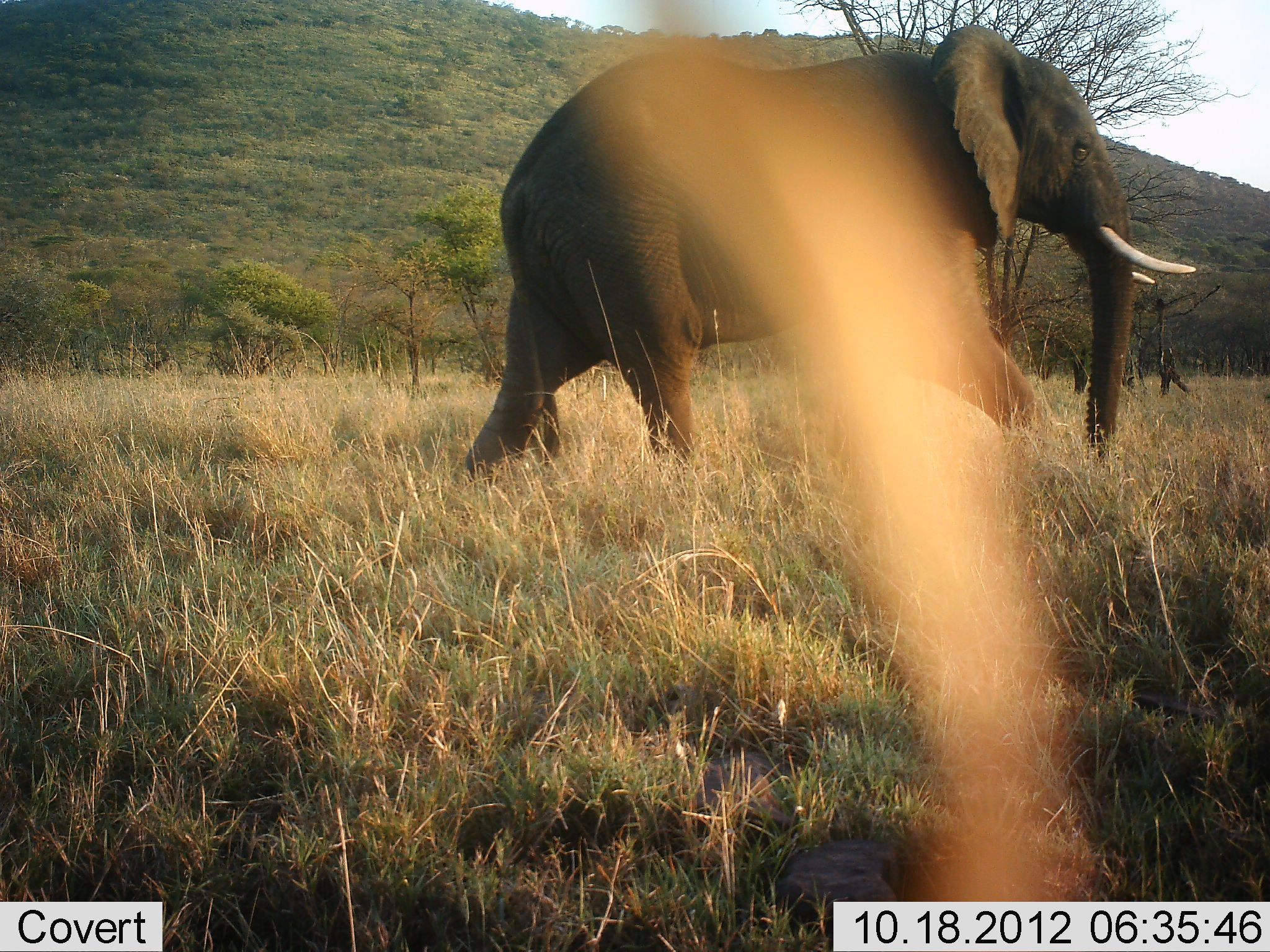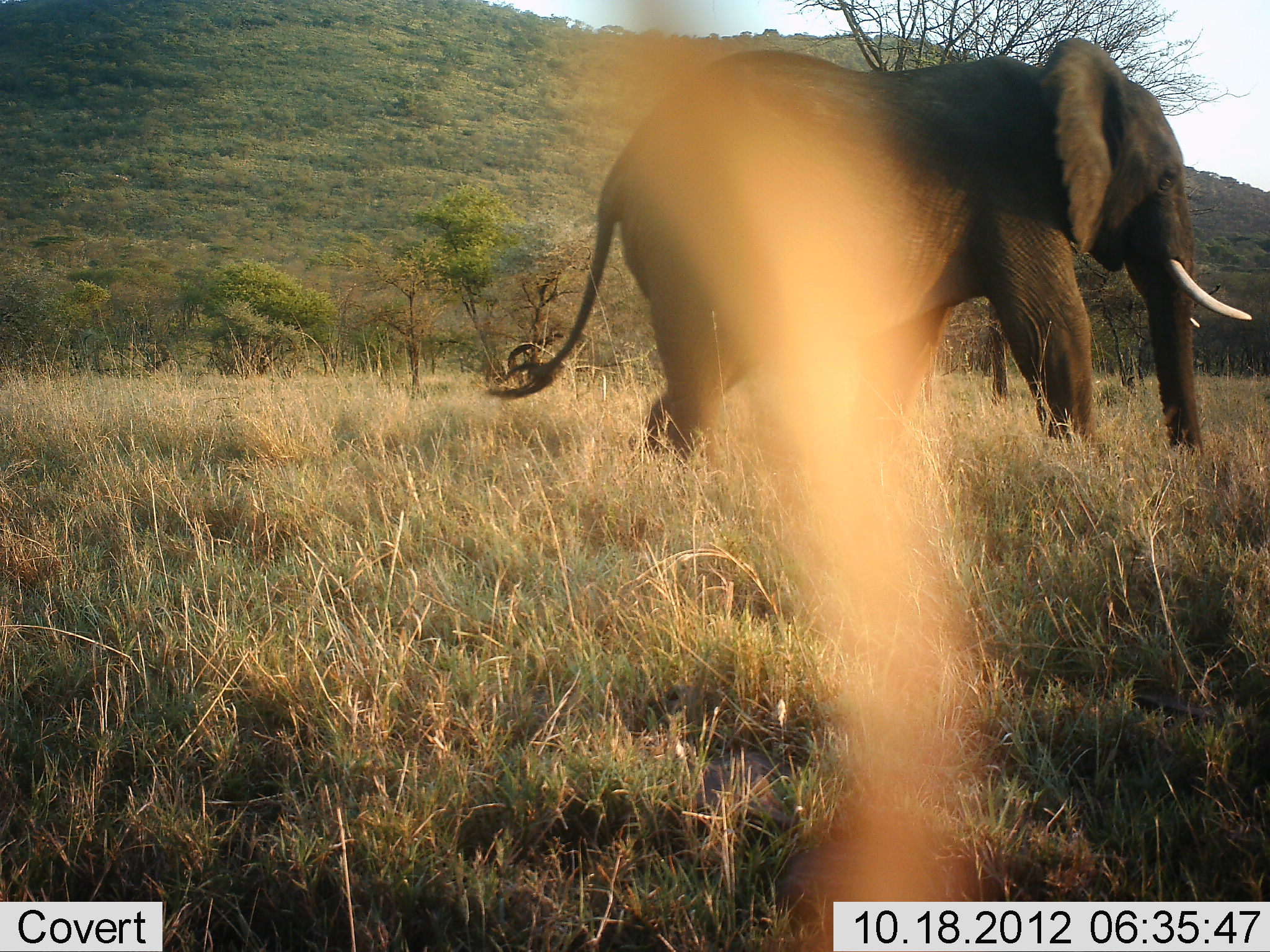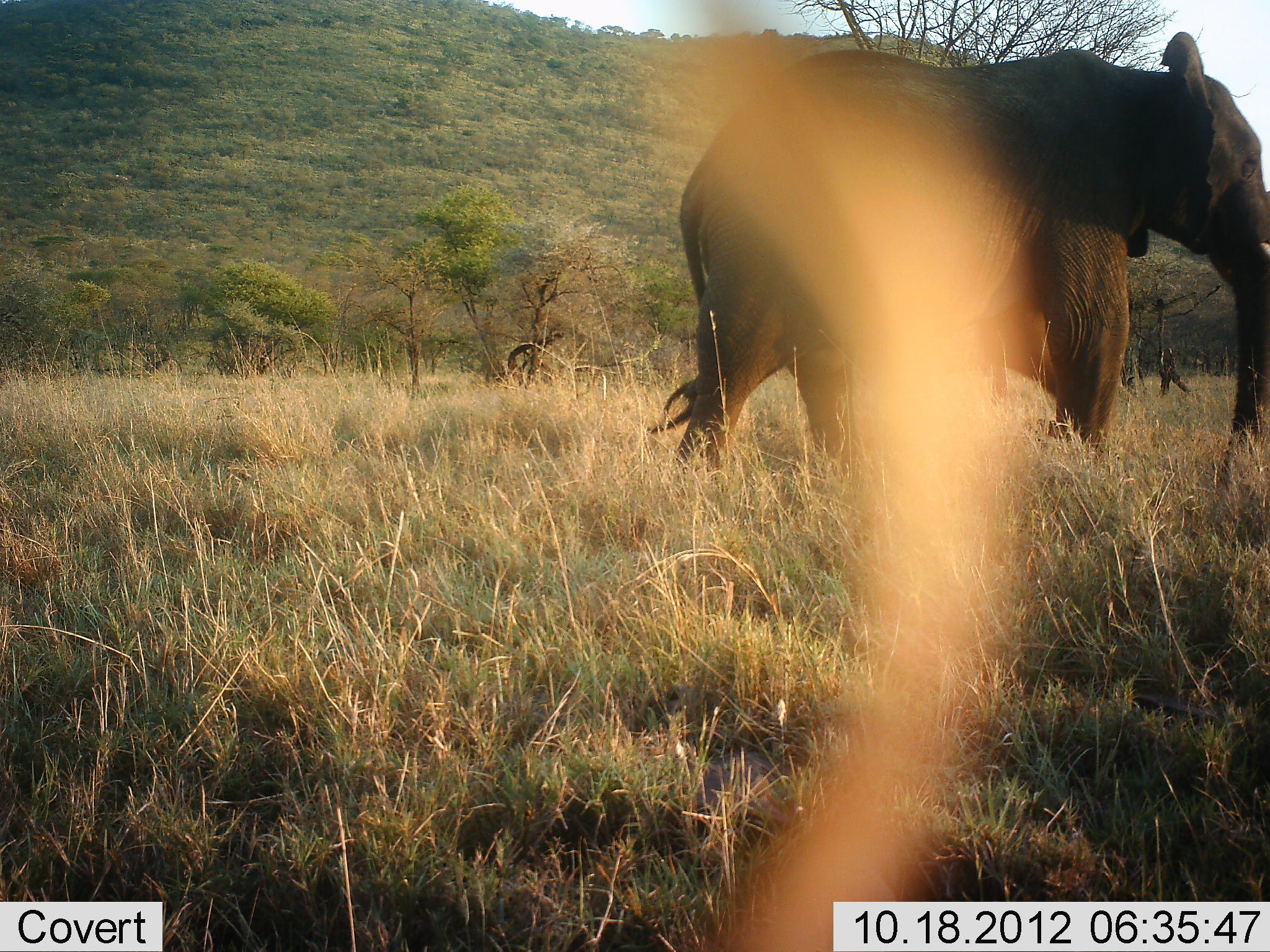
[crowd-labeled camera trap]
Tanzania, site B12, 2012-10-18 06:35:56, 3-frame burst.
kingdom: Animalia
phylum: Chordata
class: Mammalia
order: Proboscidea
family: Elephantidae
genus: Loxodonta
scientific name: Loxodonta africana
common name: african bush elephant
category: elephant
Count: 1.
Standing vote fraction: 0%.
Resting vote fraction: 0%.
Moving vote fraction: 100%.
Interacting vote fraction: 0%.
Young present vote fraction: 0%.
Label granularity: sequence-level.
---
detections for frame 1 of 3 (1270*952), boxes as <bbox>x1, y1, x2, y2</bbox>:
animal: <bbox>451, 23, 1198, 501</bbox>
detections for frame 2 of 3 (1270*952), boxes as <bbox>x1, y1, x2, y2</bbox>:
animal: <bbox>488, 37, 1254, 481</bbox>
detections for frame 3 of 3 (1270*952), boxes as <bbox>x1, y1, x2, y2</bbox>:
animal: <bbox>653, 33, 1270, 486</bbox>